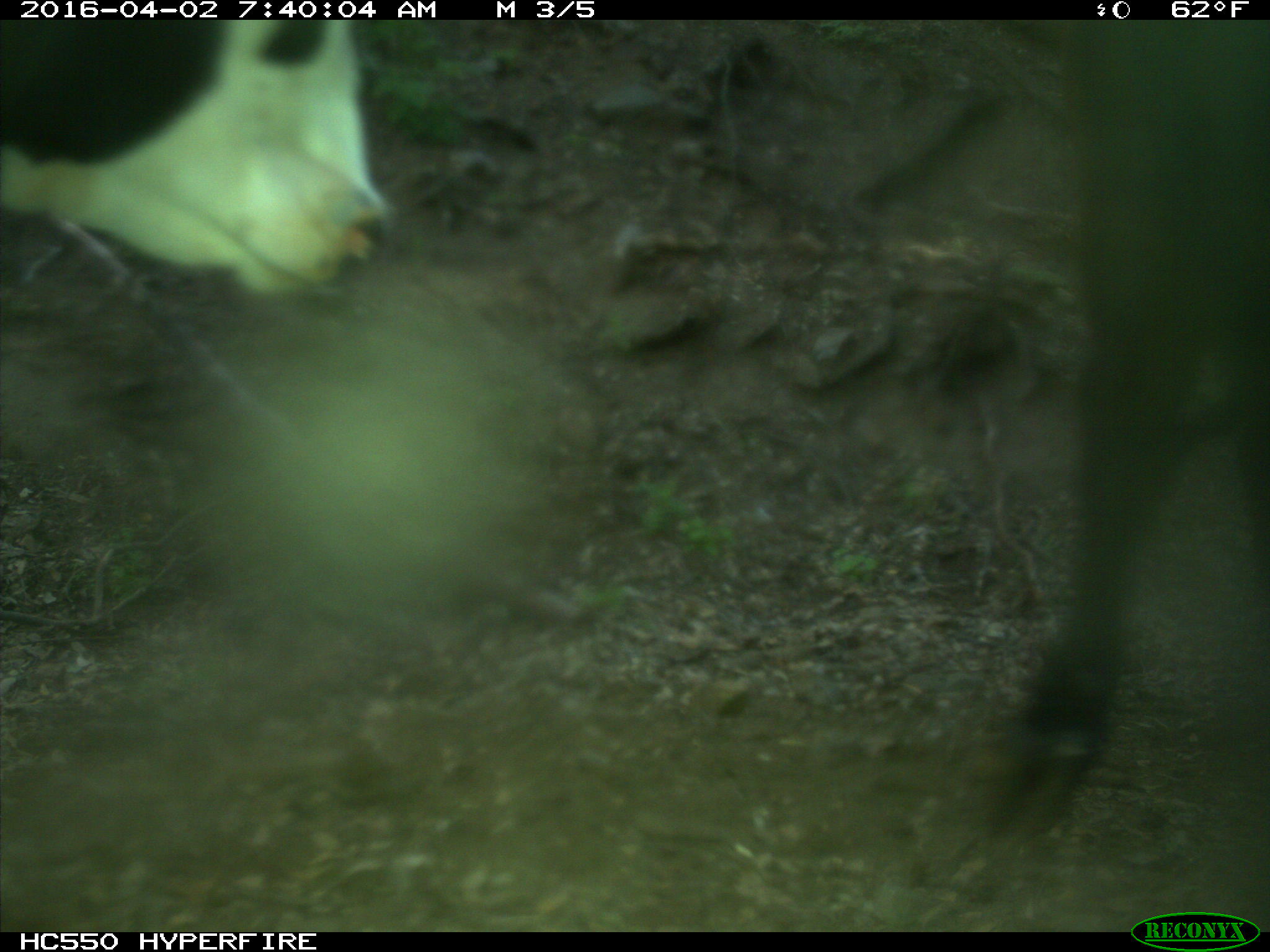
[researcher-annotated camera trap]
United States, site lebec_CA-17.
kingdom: Animalia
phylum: Chordata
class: Mammalia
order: Artiodactyla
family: Bovidae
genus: Bos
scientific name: Bos taurus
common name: domestic cow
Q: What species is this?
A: Bos taurus (domestic cow).